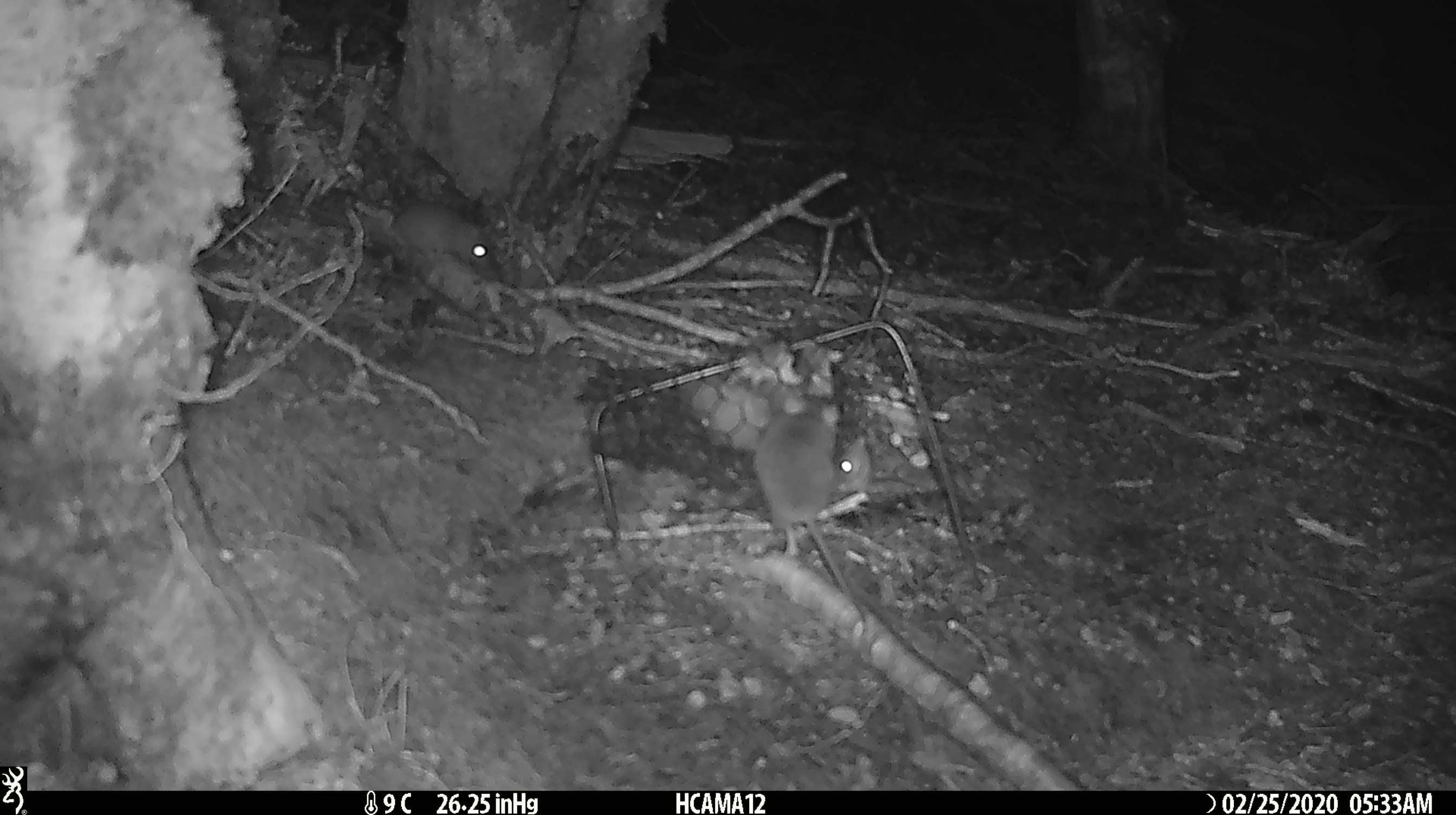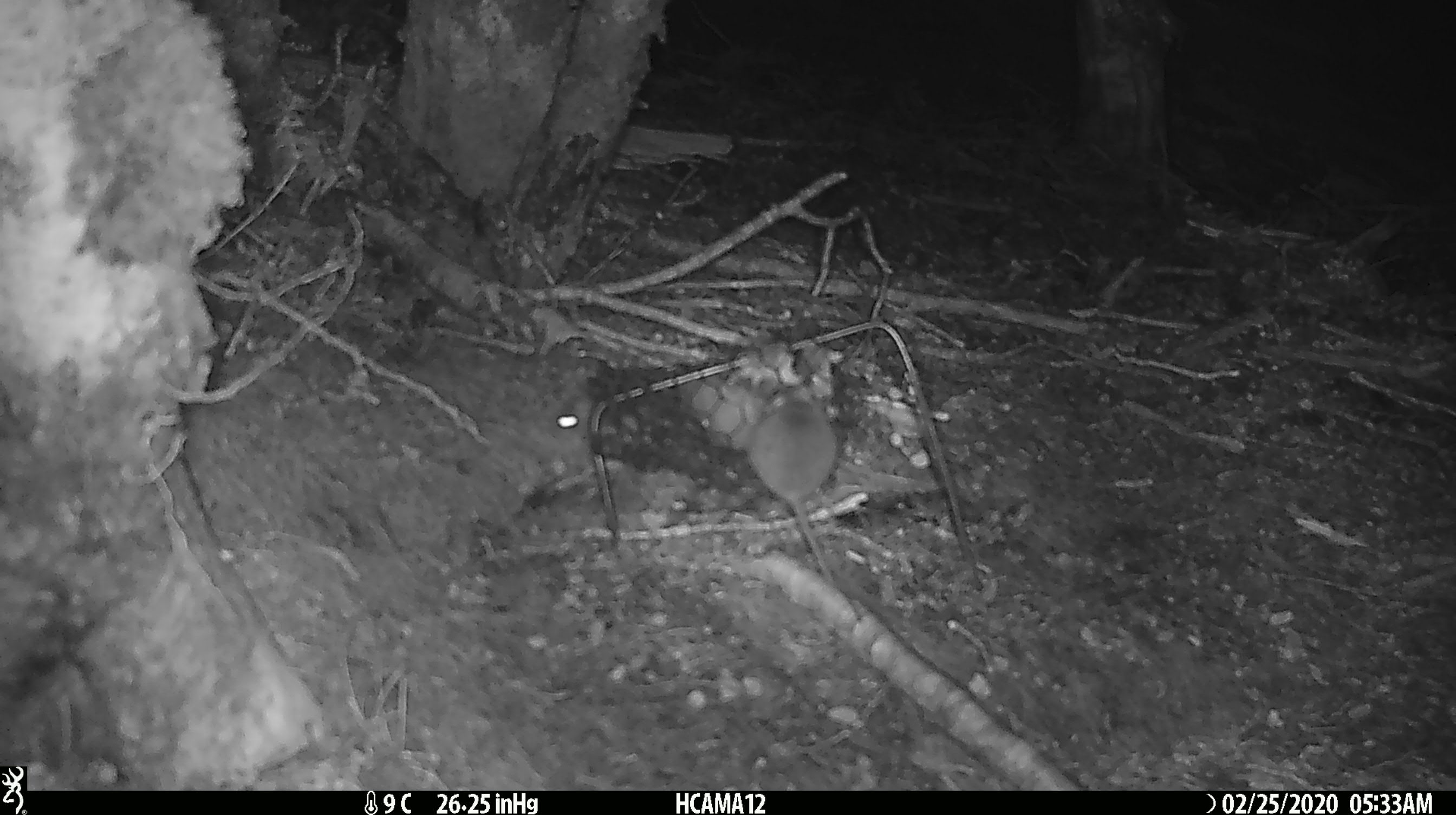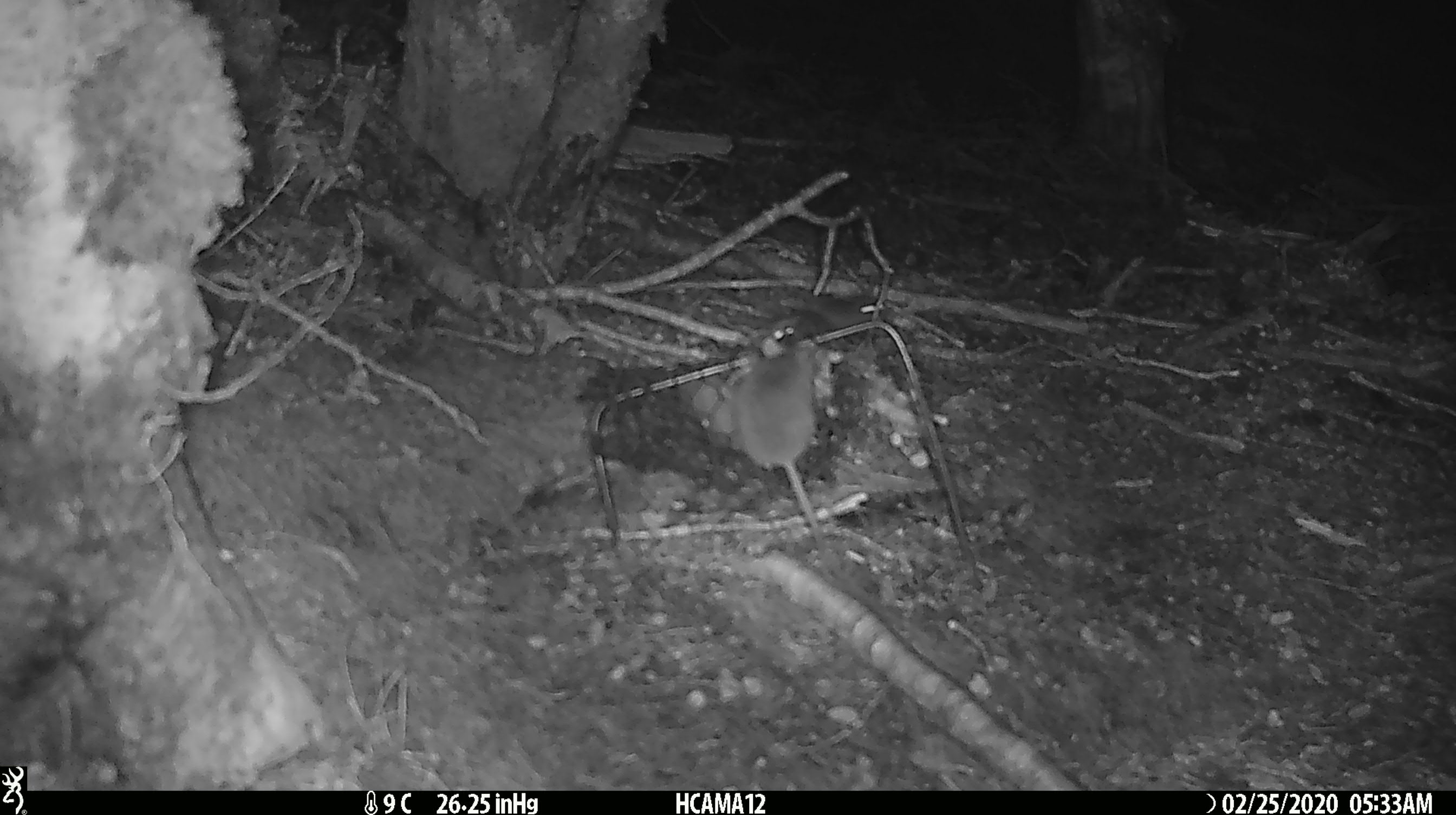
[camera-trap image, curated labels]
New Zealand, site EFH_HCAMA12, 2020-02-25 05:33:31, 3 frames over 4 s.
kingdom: Animalia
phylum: Chordata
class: Mammalia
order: Rodentia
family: Muridae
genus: Mus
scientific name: Mus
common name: mouse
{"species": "mouse (Mus)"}